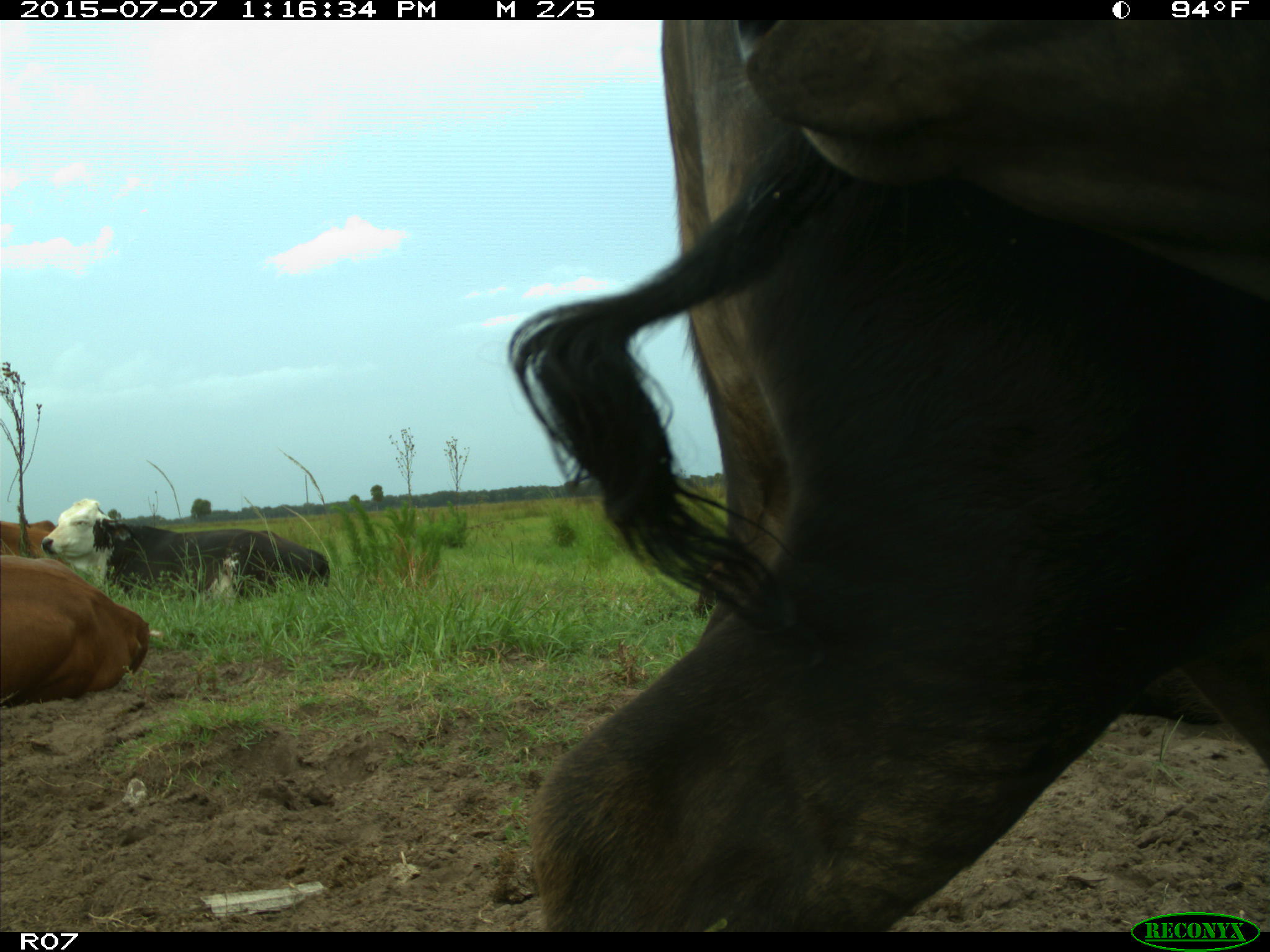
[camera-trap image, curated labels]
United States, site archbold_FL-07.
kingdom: Animalia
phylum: Chordata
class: Mammalia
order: Artiodactyla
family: Bovidae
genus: Bos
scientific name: Bos taurus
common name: domestic cow